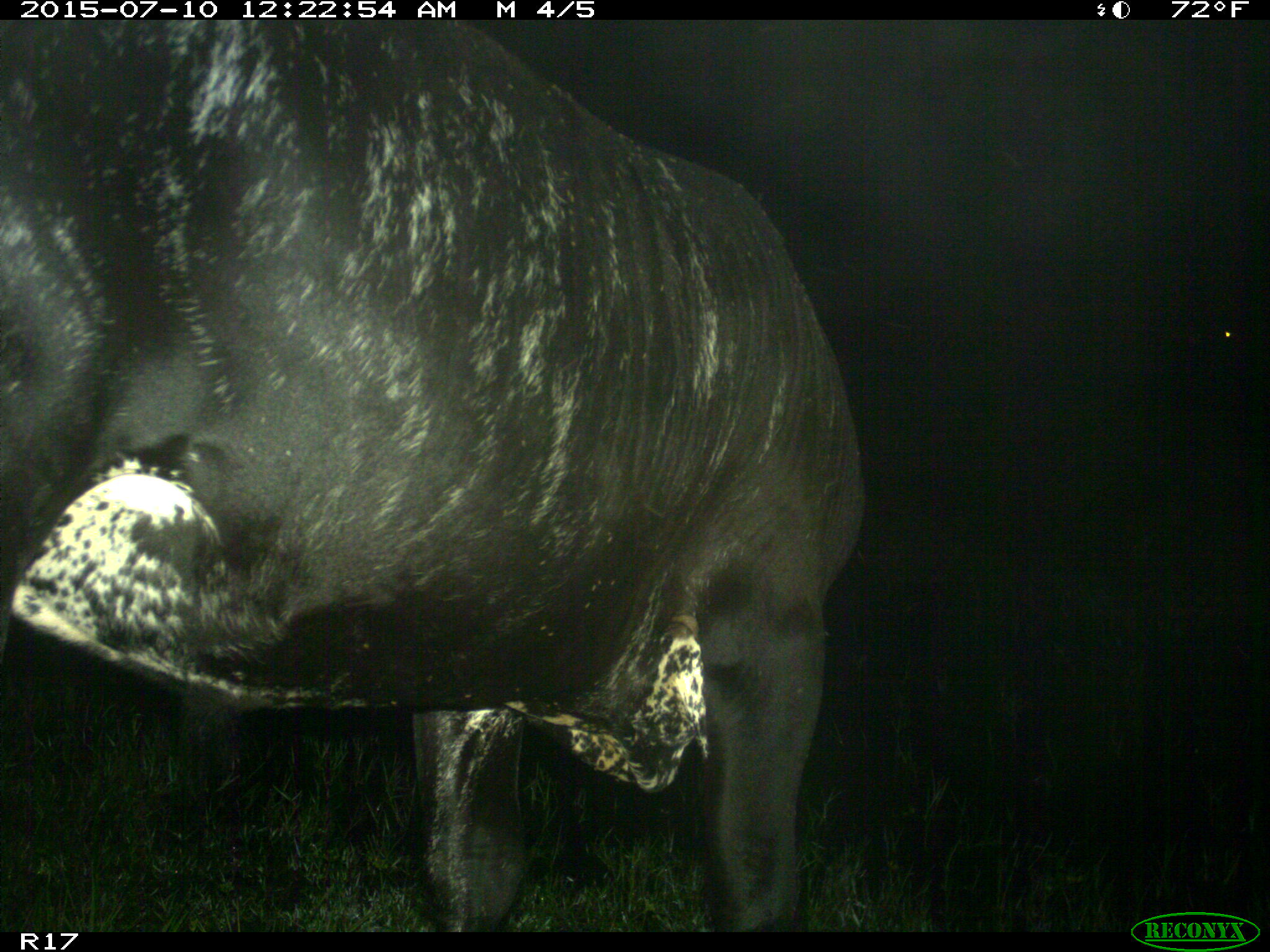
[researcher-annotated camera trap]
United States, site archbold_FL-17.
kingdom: Animalia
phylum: Chordata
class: Mammalia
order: Artiodactyla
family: Bovidae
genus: Bos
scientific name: Bos taurus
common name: domestic cow